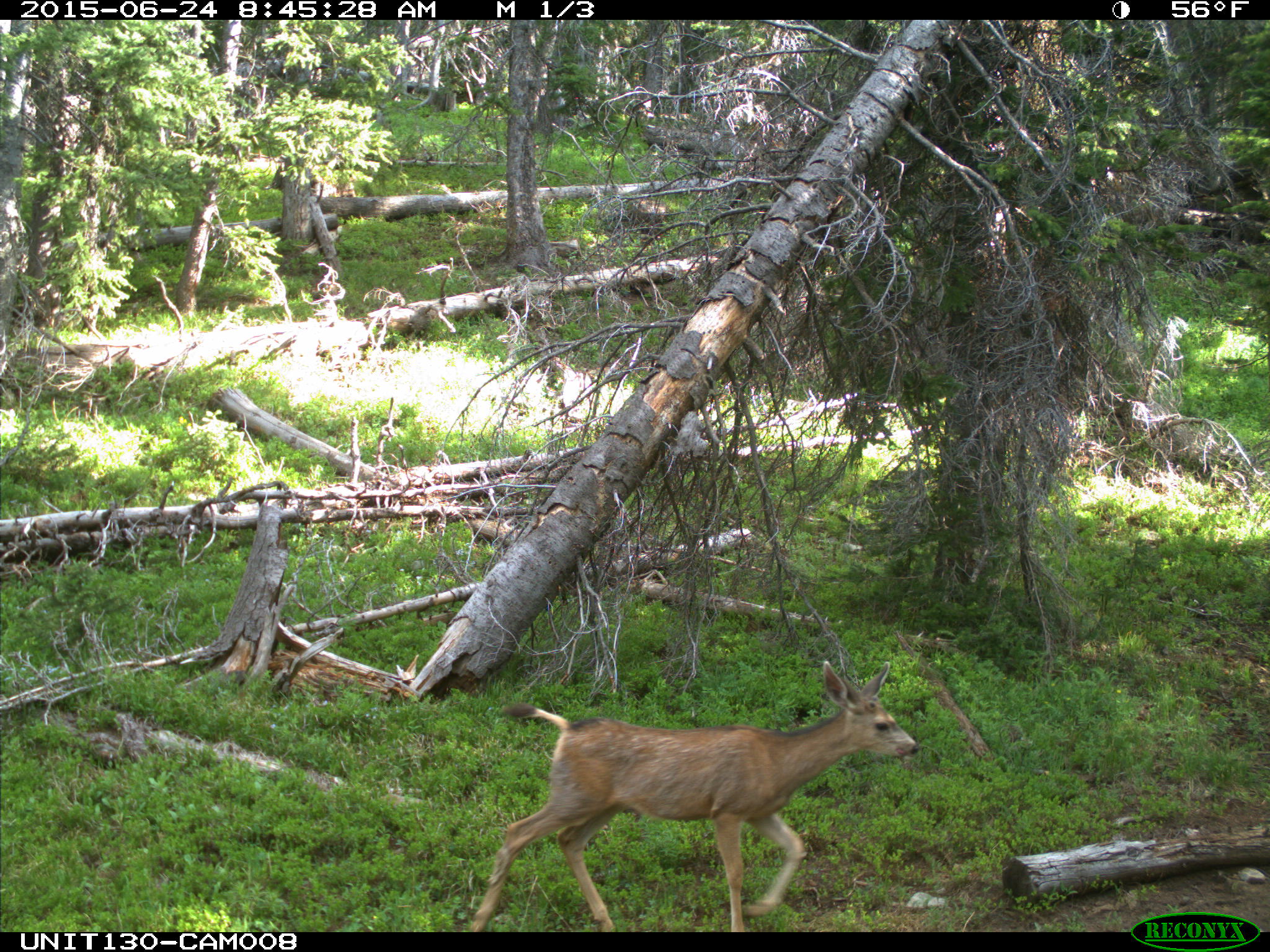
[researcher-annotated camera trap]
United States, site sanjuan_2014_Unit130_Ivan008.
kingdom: Animalia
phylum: Chordata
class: Mammalia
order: Artiodactyla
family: Cervidae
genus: Odocoileus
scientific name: Odocoileus hemionus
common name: mule deer